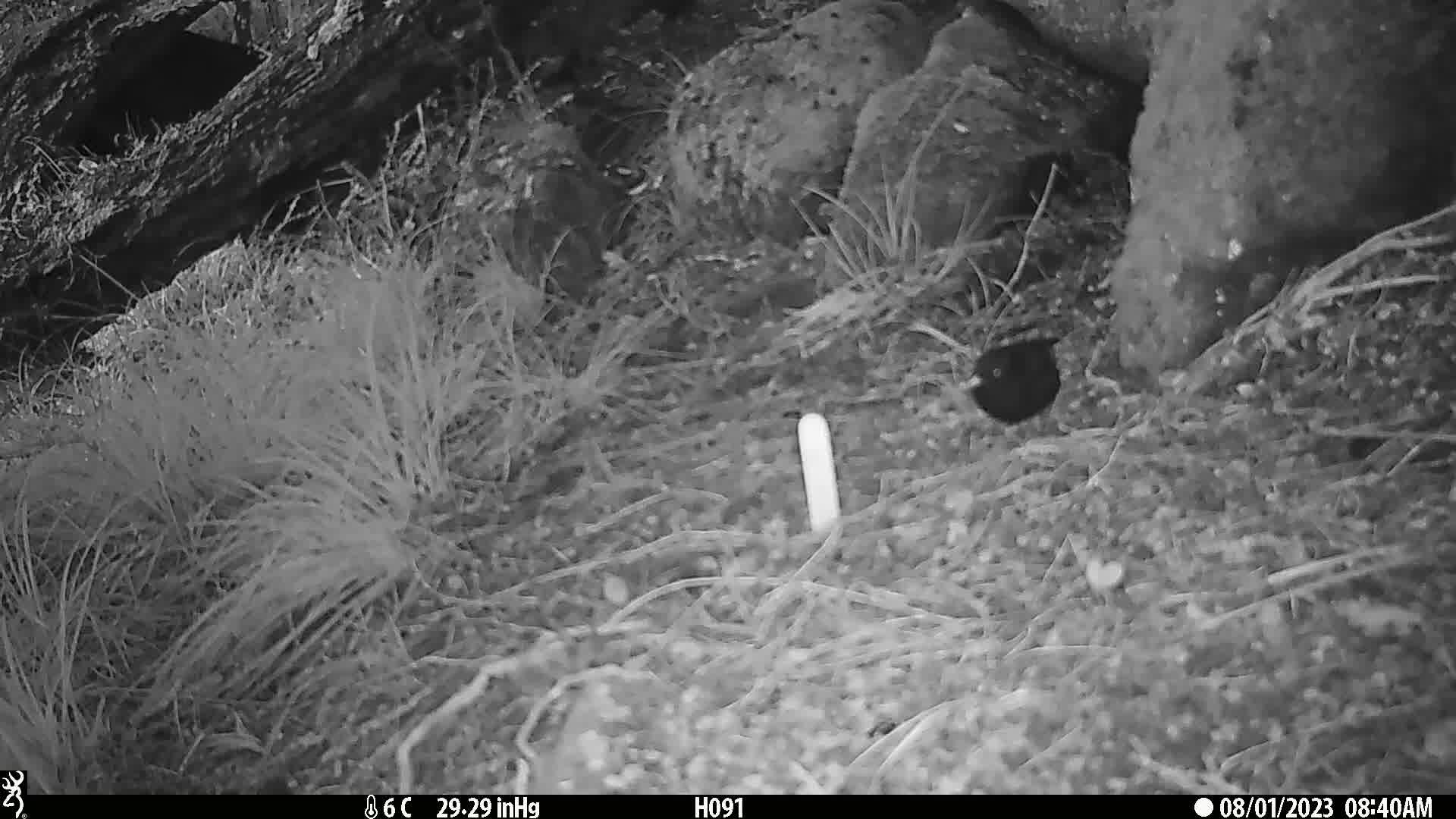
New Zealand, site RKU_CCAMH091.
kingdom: Animalia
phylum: Chordata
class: Aves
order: Passeriformes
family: Turdidae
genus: Turdus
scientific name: Turdus merula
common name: eurasian blackbird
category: blackbird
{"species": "blackbird (eurasian blackbird) (Turdus merula)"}